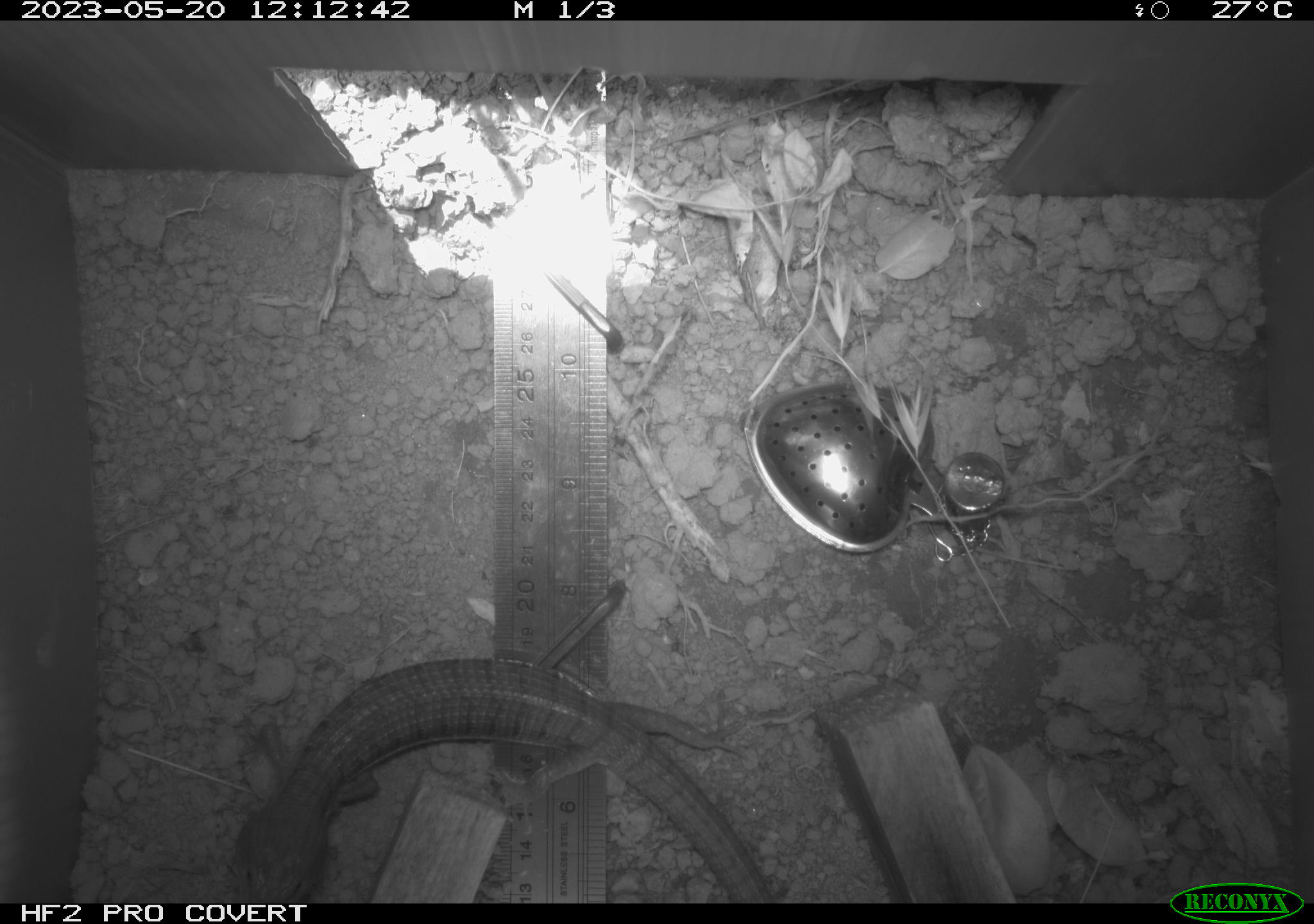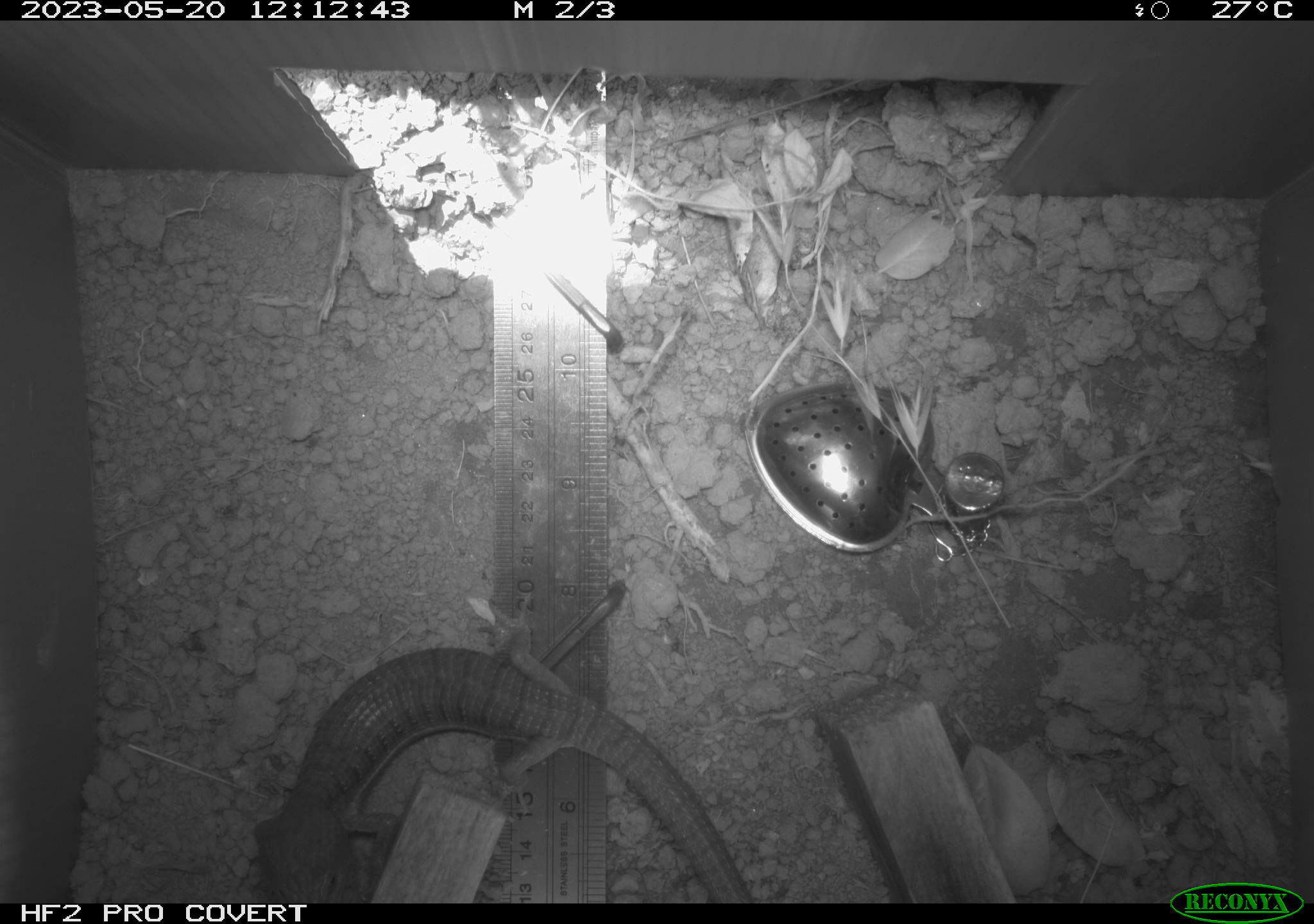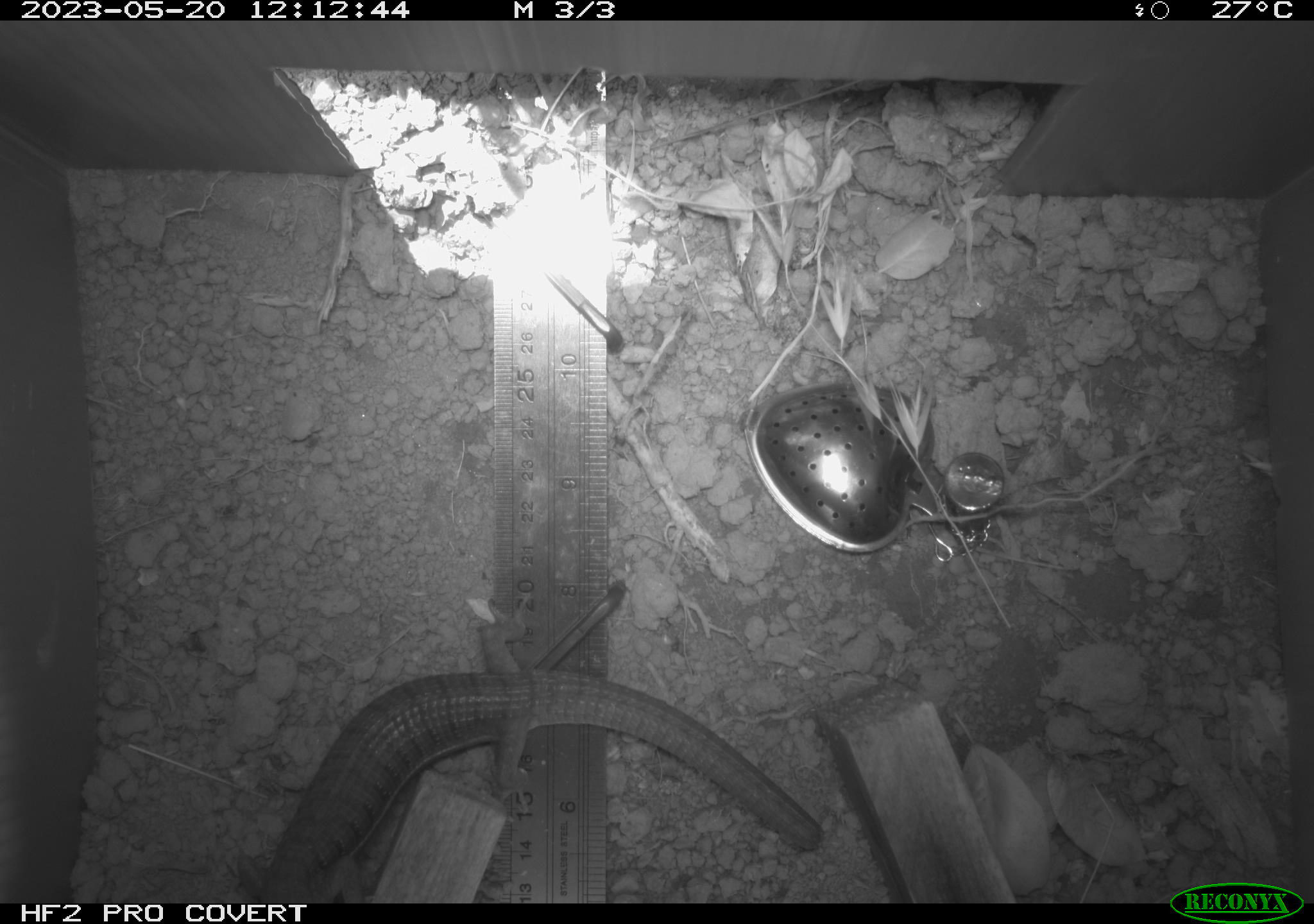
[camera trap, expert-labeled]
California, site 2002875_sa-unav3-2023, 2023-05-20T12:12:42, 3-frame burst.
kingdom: Animalia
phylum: Chordata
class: Reptilia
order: Squamata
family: Anguidae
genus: Elgaria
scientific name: Elgaria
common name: alligator lizards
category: elgaria species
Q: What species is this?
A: Elgaria species (alligator lizards) (Elgaria).